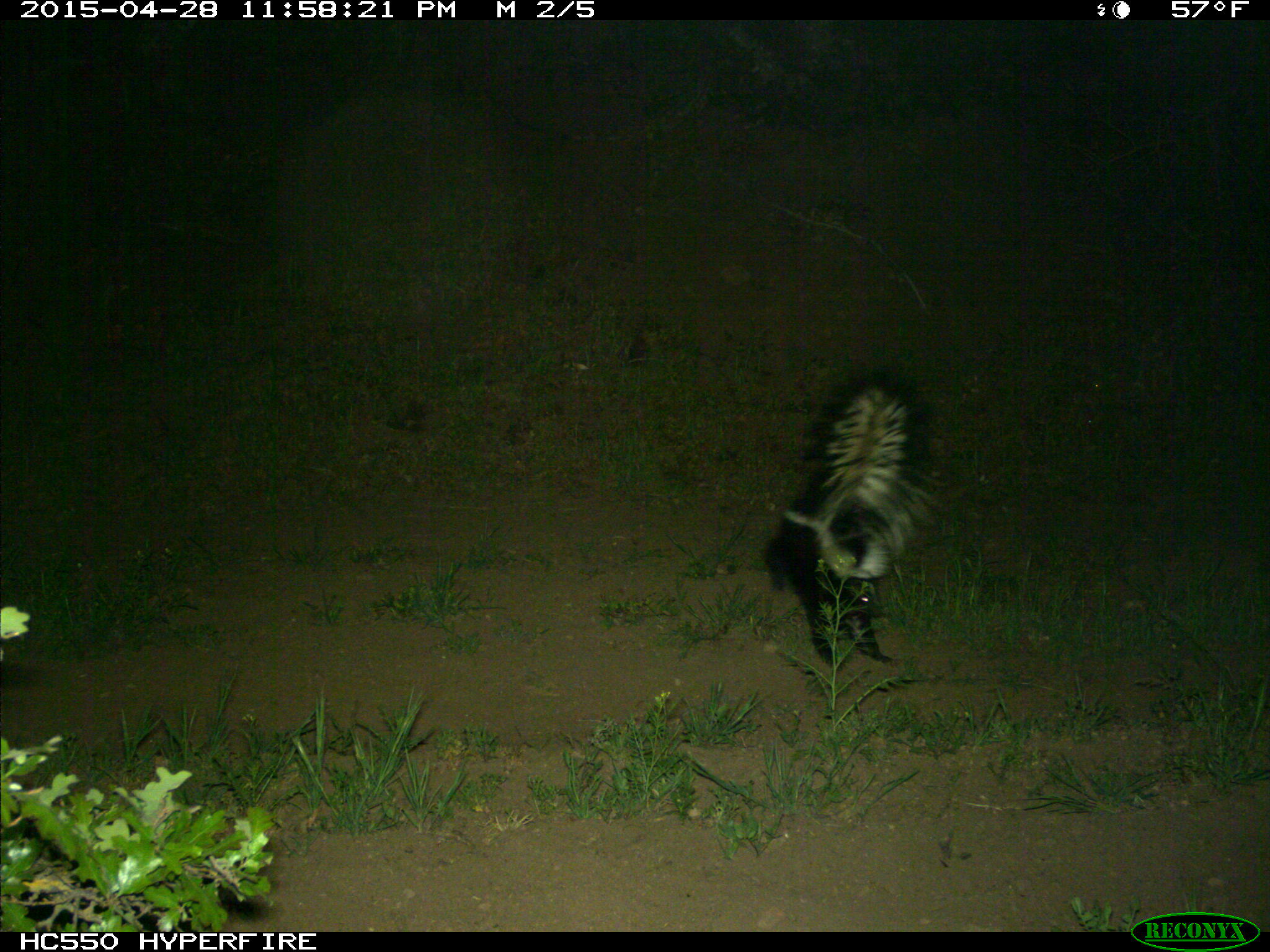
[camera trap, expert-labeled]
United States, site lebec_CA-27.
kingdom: Animalia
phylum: Chordata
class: Mammalia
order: Carnivora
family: Mephitidae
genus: Mephitis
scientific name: Mephitis mephitis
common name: striped skunk